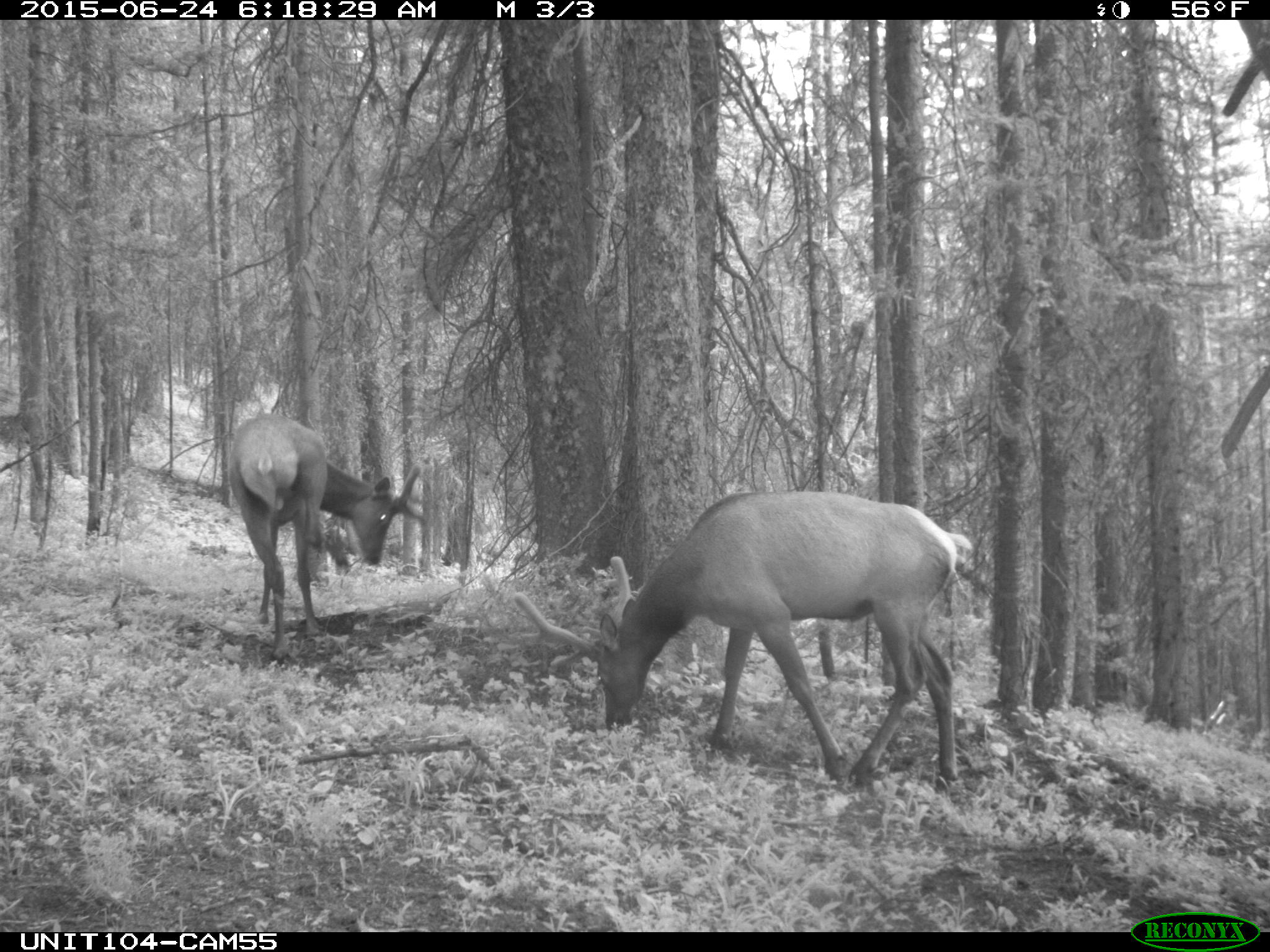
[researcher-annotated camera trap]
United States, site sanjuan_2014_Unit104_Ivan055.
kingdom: Animalia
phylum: Chordata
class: Mammalia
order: Artiodactyla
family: Cervidae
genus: Cervus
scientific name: Cervus elaphus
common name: red deer